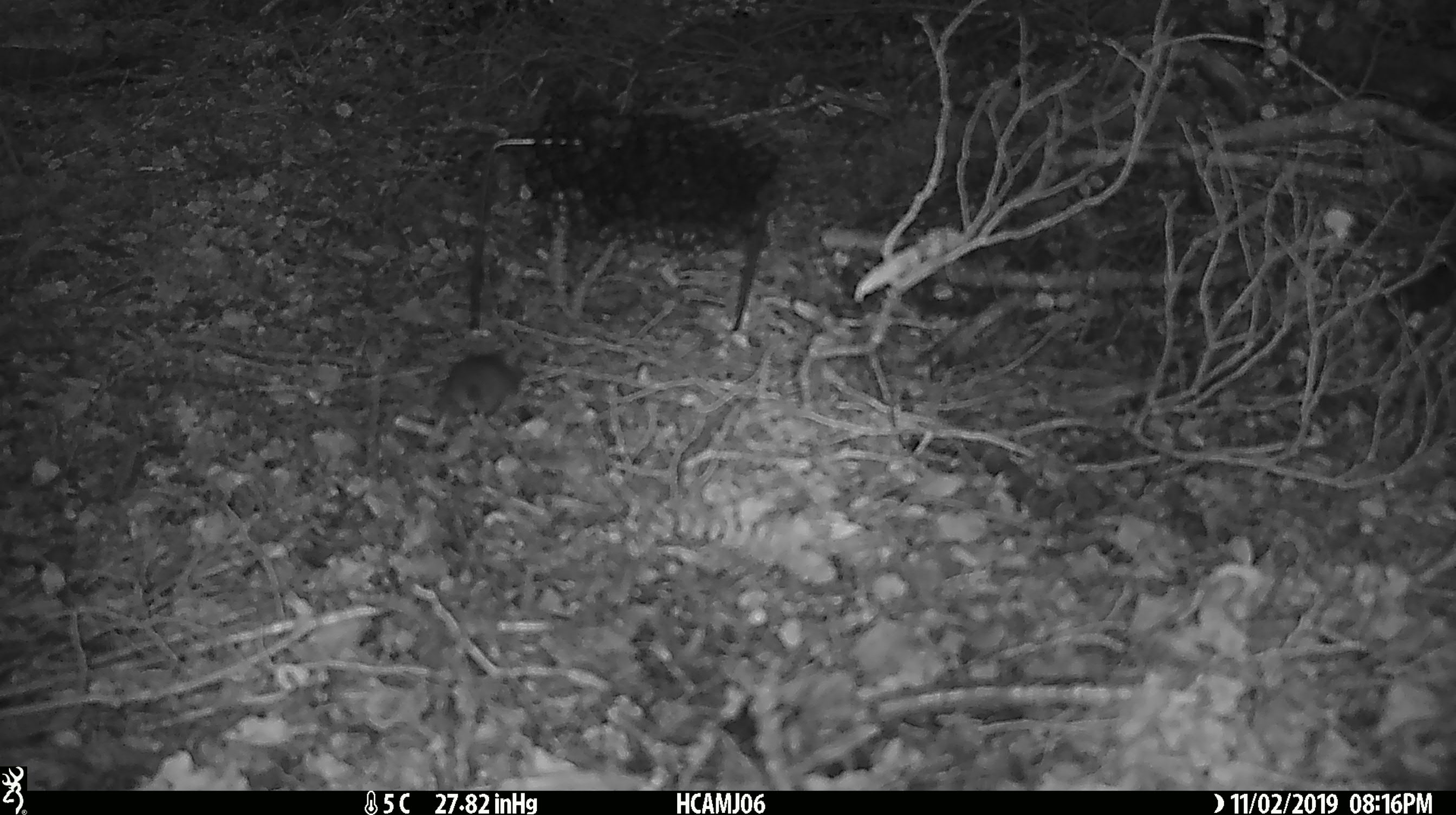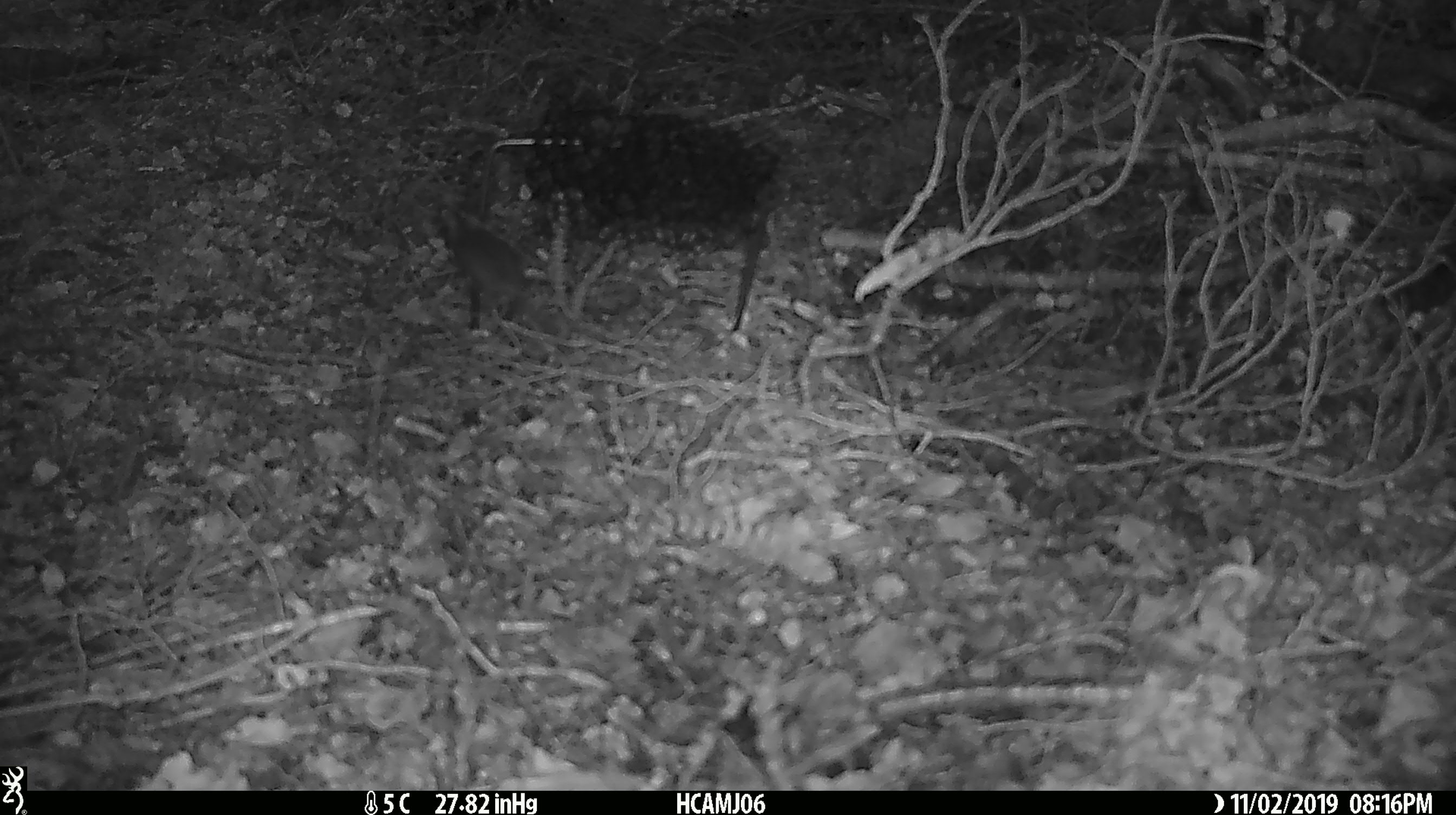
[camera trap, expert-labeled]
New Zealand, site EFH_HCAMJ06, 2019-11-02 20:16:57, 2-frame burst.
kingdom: Animalia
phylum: Chordata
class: Mammalia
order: Rodentia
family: Muridae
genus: Mus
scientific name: Mus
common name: mouse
Mouse (Mus).